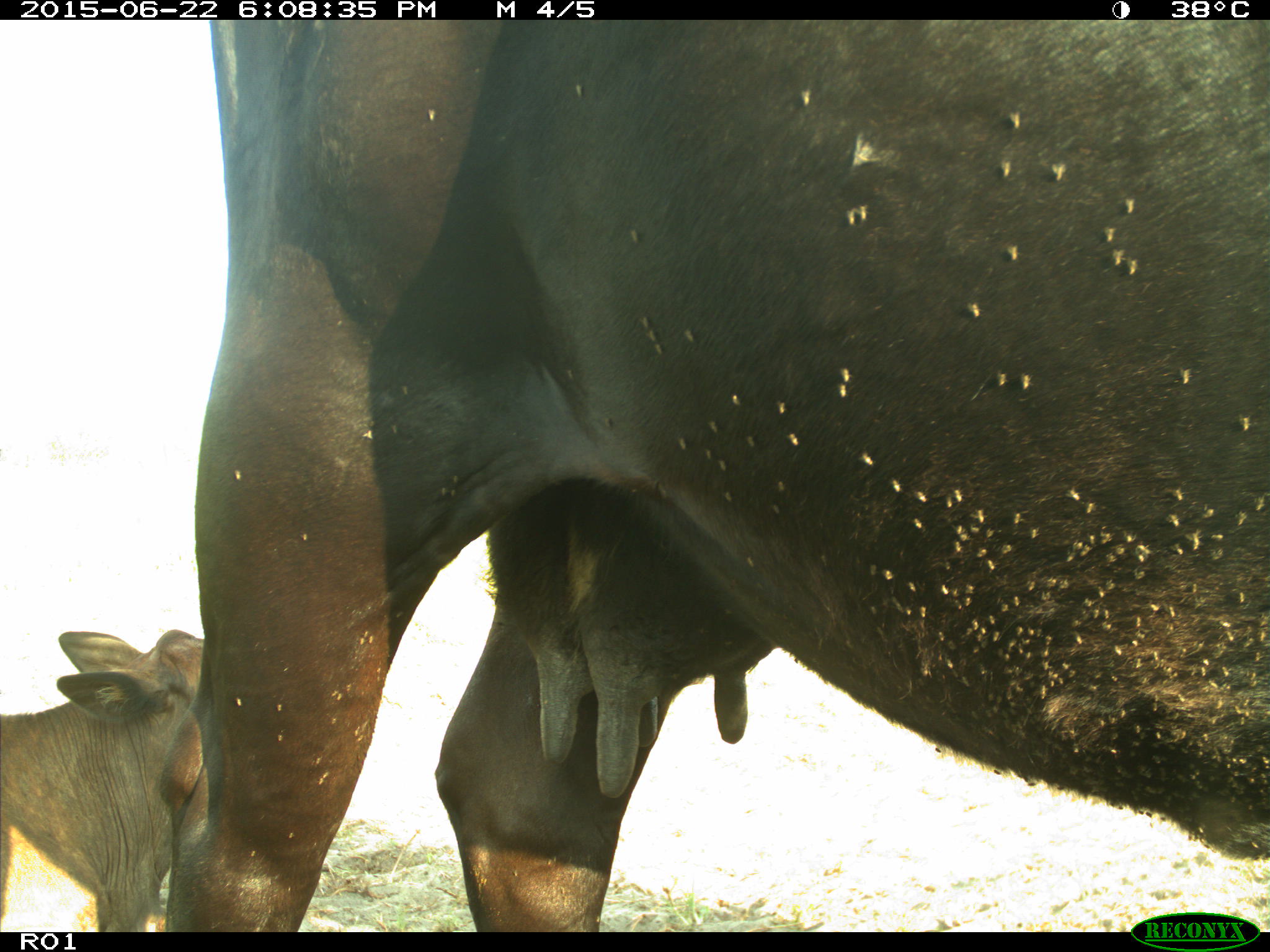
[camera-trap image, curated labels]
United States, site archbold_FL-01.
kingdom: Animalia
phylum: Chordata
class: Mammalia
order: Artiodactyla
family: Bovidae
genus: Bos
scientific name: Bos taurus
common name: domestic cow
Bos taurus (domestic cow).